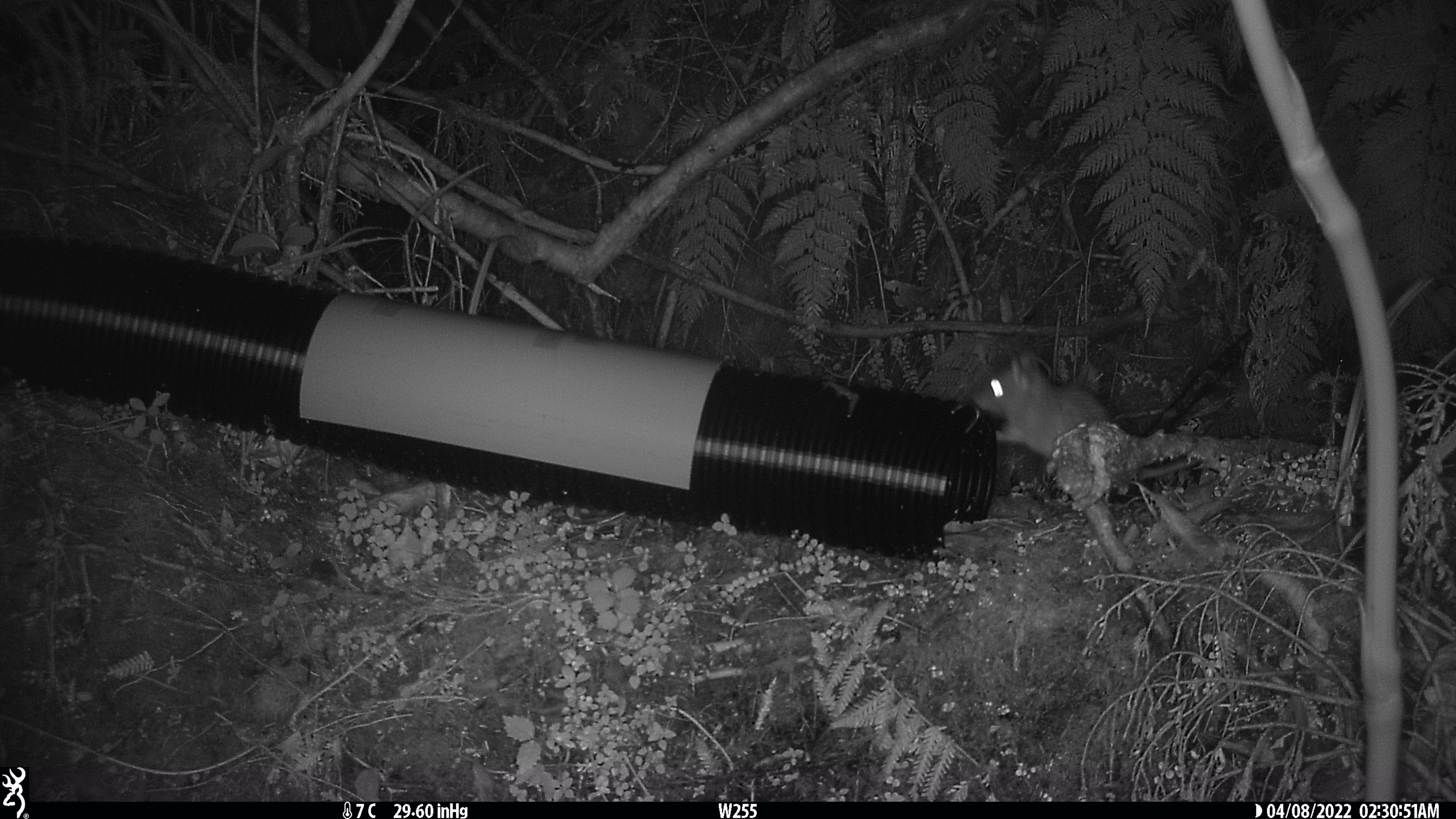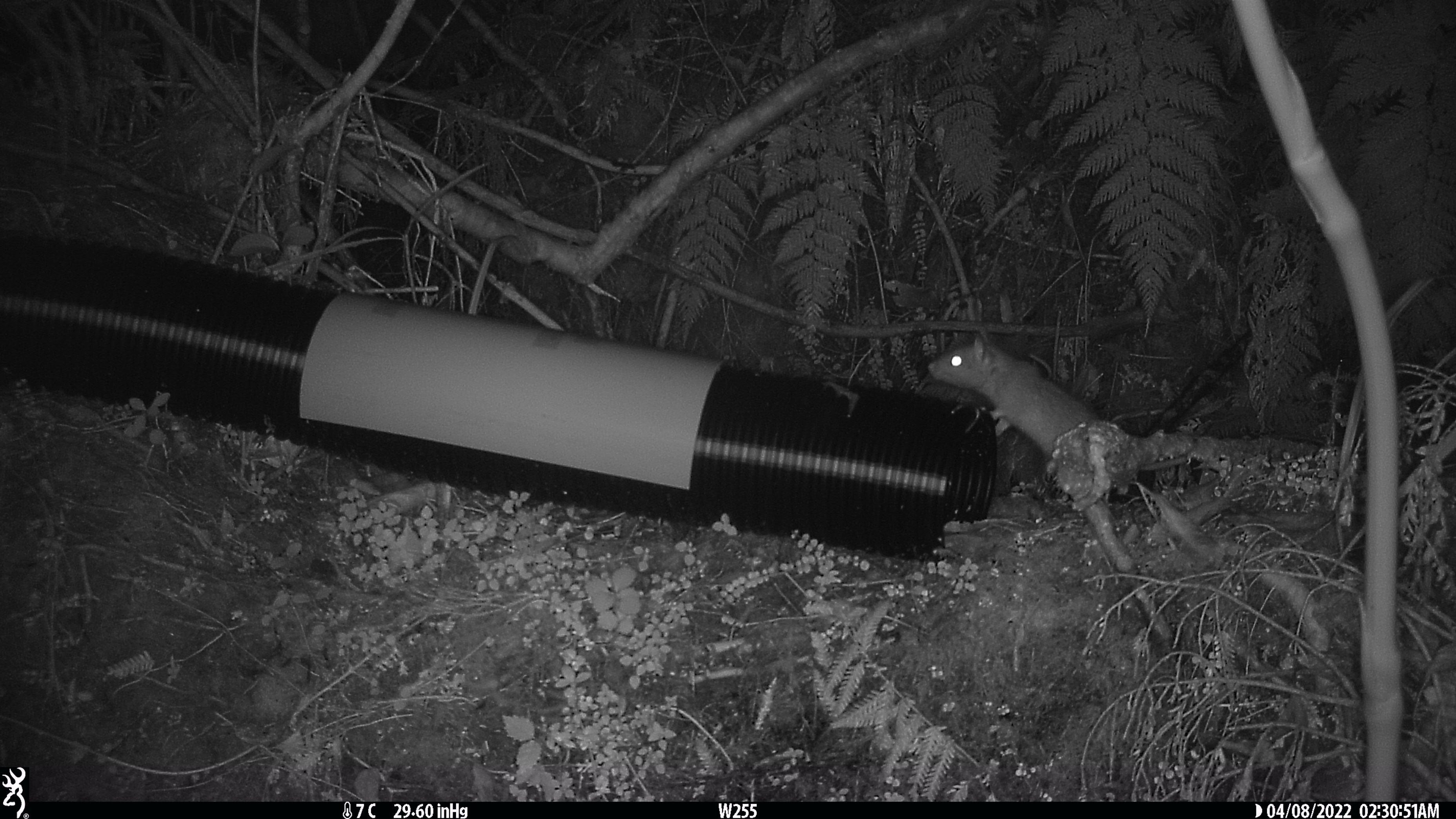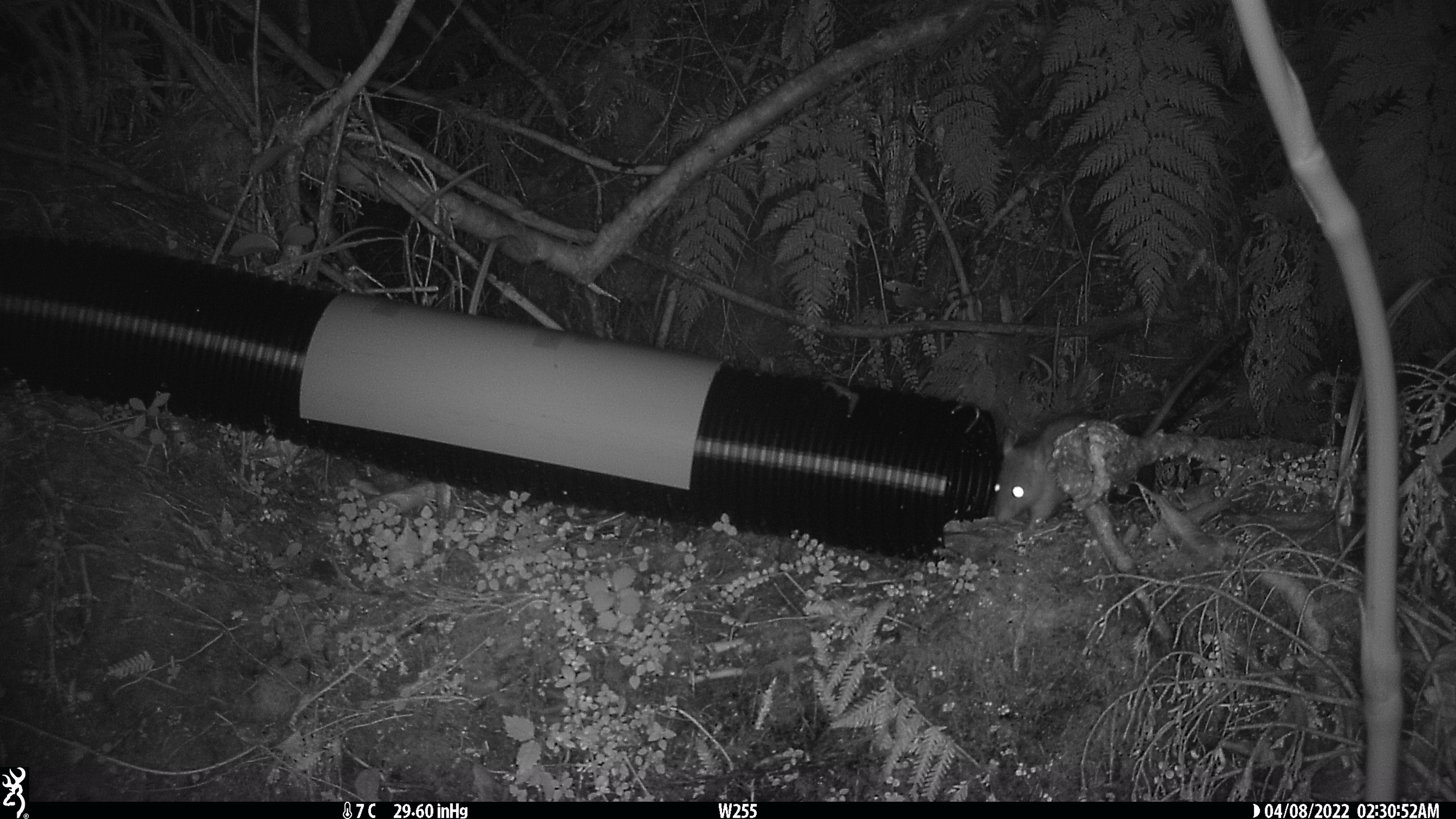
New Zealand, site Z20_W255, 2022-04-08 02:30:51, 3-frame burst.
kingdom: Animalia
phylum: Chordata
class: Mammalia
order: Rodentia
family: Muridae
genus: Rattus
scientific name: Rattus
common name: rat